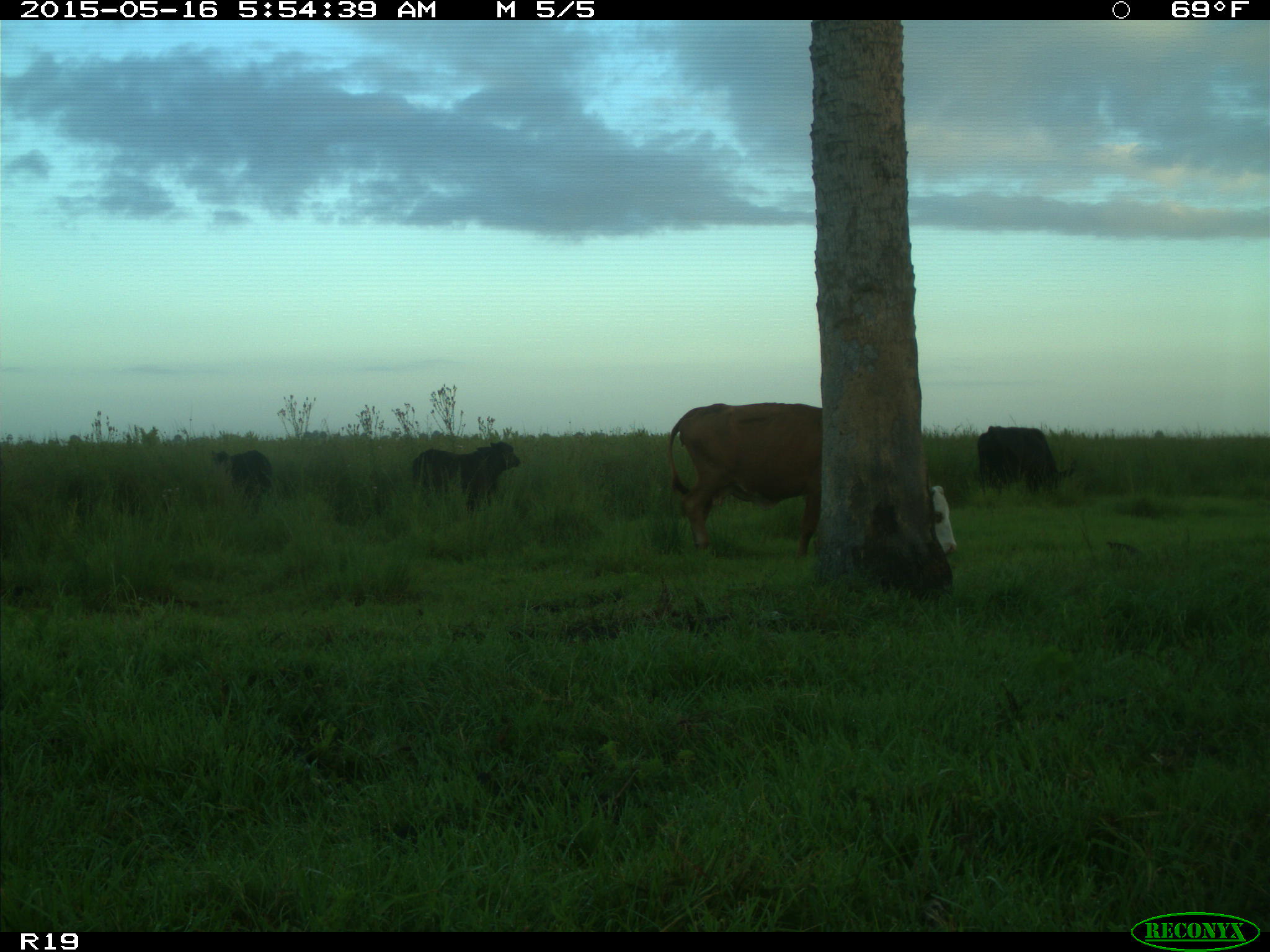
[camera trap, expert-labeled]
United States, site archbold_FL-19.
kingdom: Animalia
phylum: Chordata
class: Mammalia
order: Artiodactyla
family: Bovidae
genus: Bos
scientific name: Bos taurus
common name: domestic cow